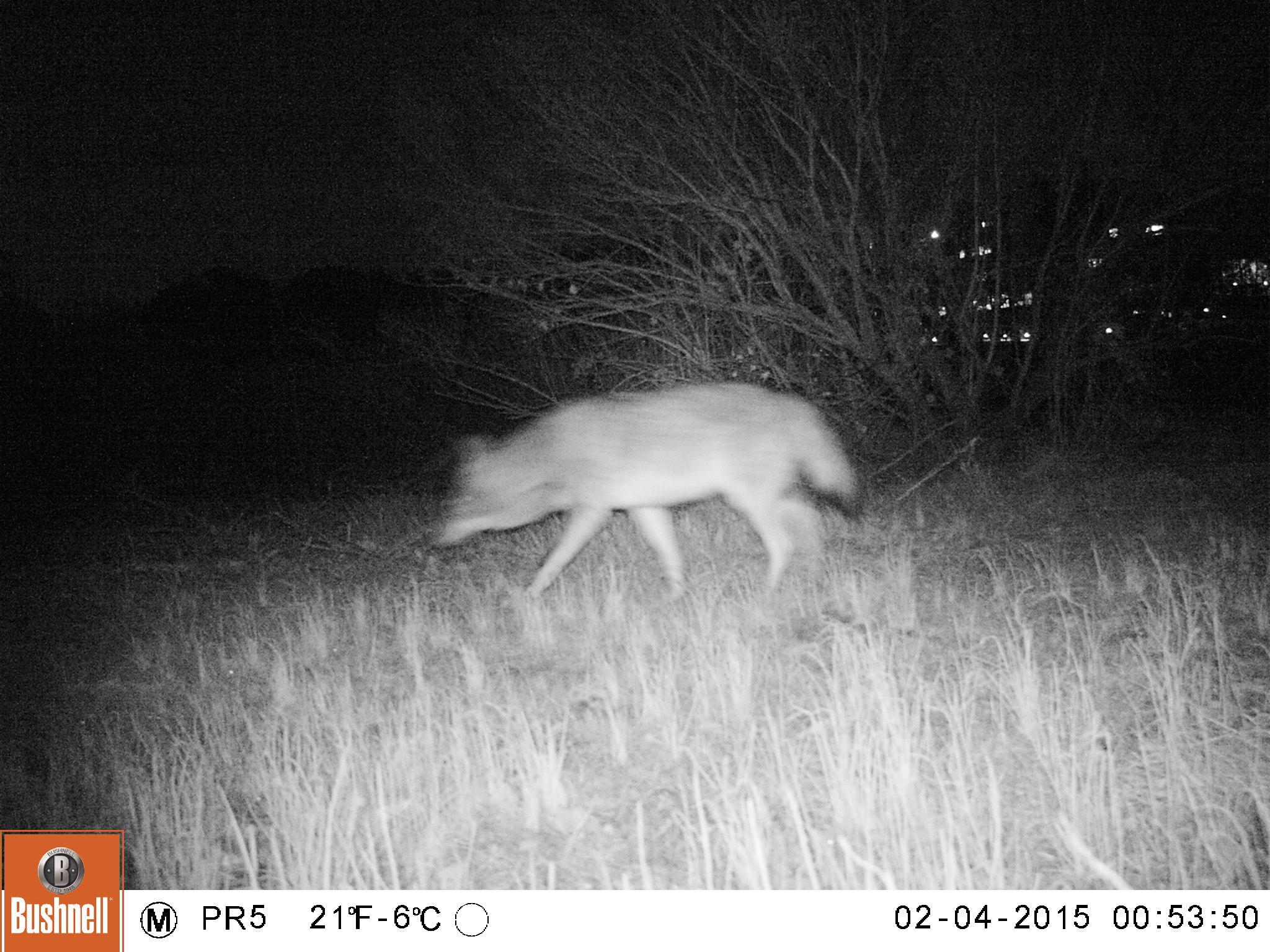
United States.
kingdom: Animalia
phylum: Chordata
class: Mammalia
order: Carnivora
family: Canidae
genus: Canis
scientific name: Canis latrans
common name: coyote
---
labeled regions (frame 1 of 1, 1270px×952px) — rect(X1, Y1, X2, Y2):
Coyote: rect(424, 371, 861, 630)